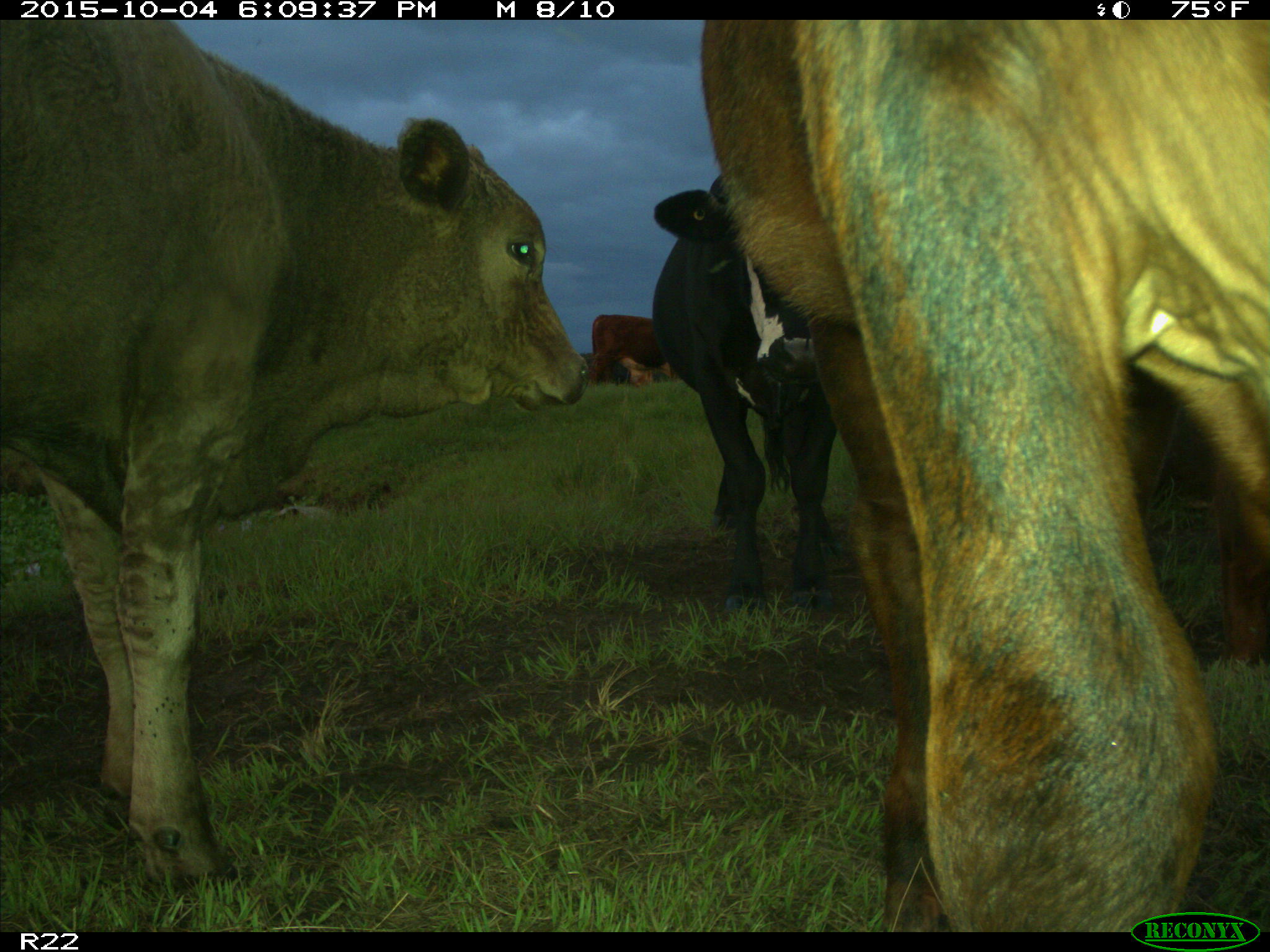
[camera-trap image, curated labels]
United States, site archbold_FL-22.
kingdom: Animalia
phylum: Chordata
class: Mammalia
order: Artiodactyla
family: Bovidae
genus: Bos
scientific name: Bos taurus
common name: domestic cow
Bos taurus (domestic cow).